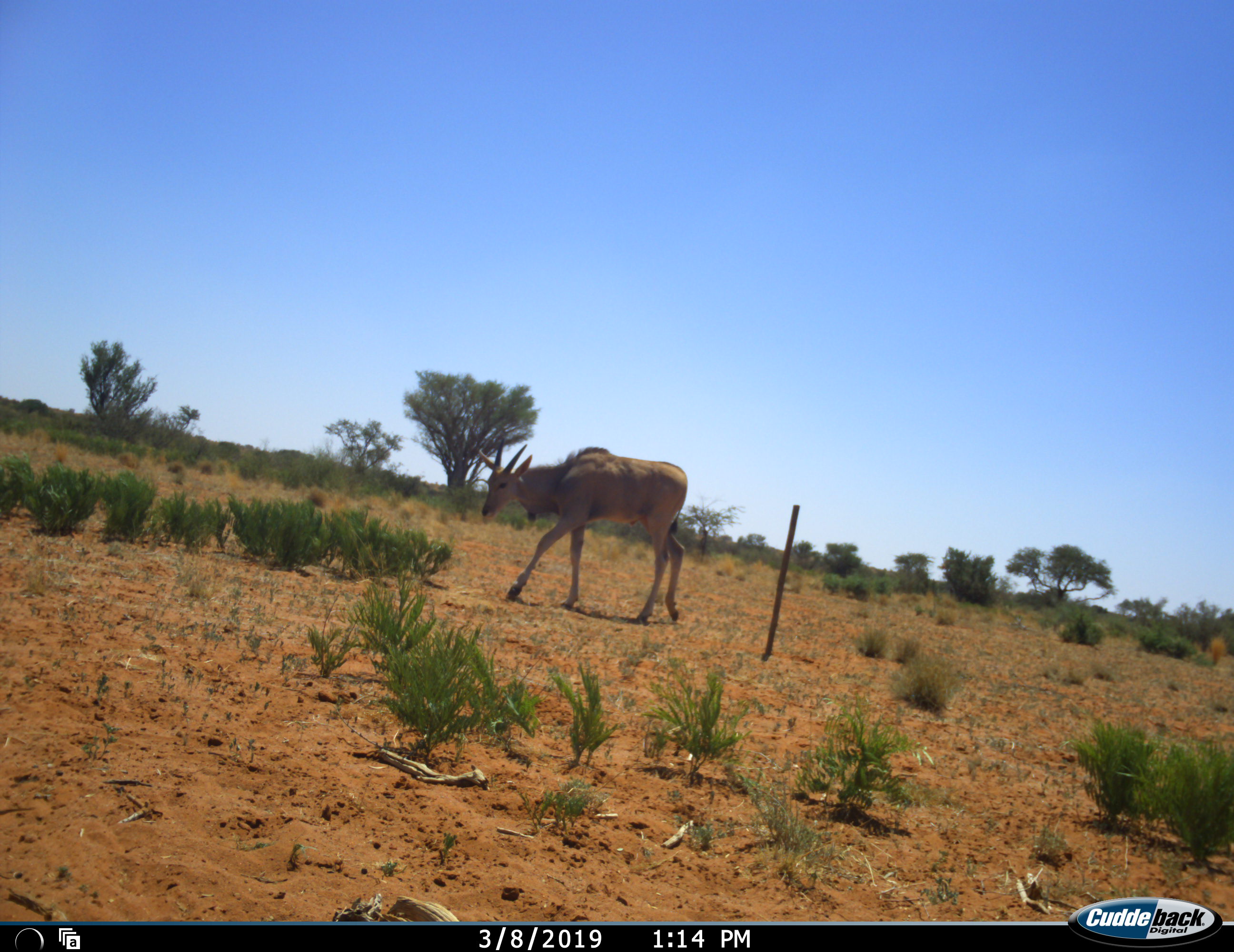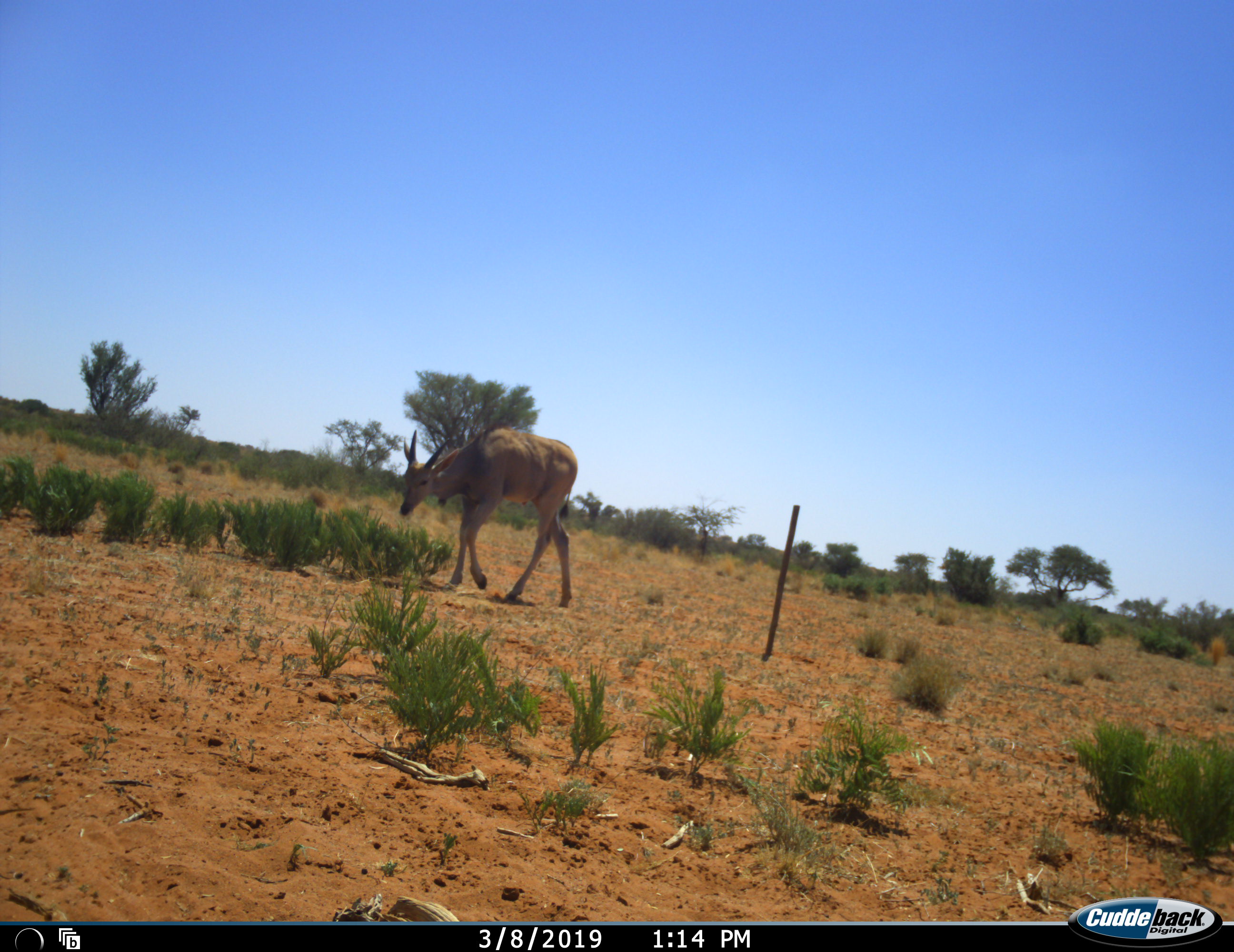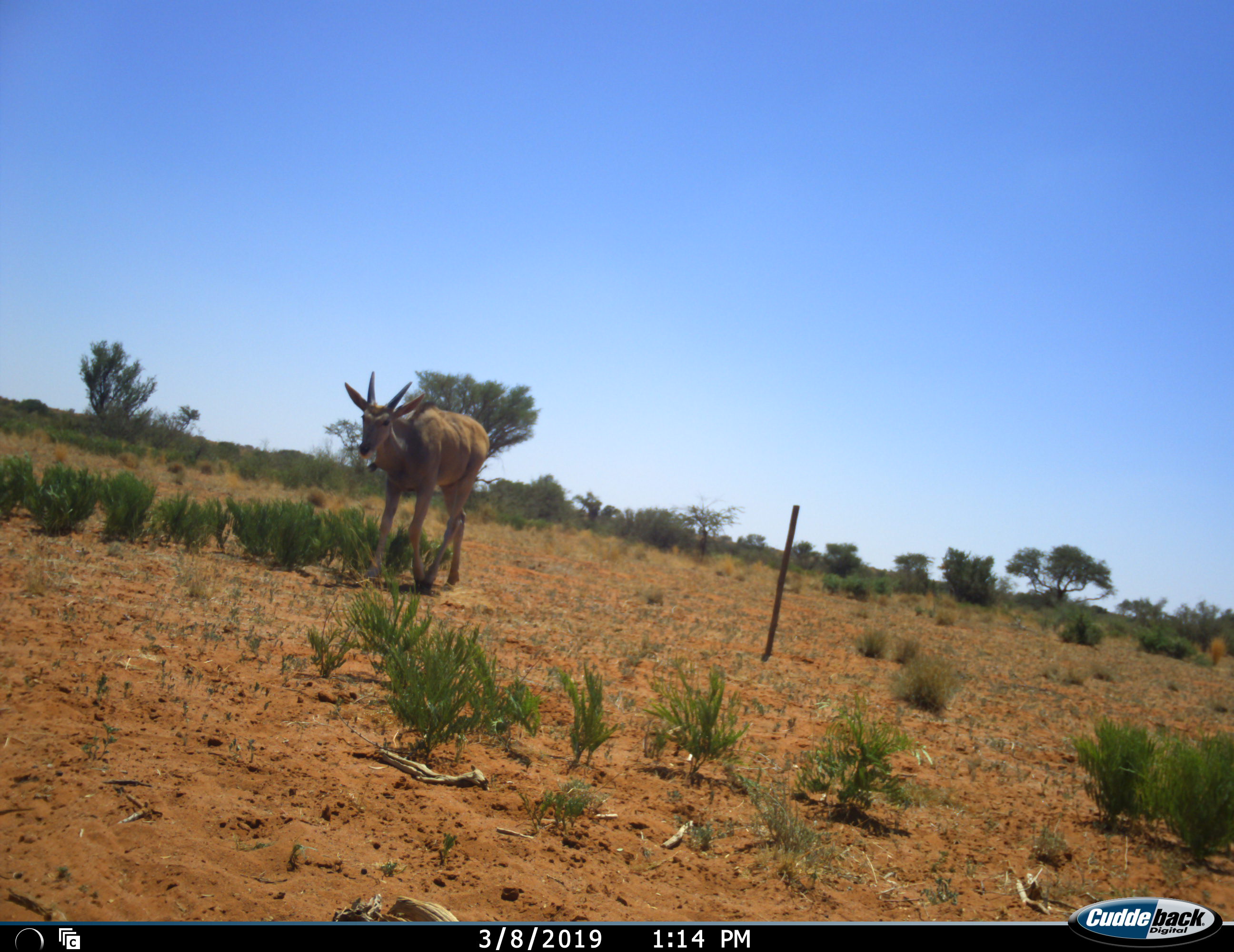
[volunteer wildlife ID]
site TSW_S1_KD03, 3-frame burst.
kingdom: Animalia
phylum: Chordata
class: Mammalia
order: Artiodactyla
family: Bovidae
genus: Tragelaphus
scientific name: Tragelaphus oryx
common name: eland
Eland (Tragelaphus oryx), count 1. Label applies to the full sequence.